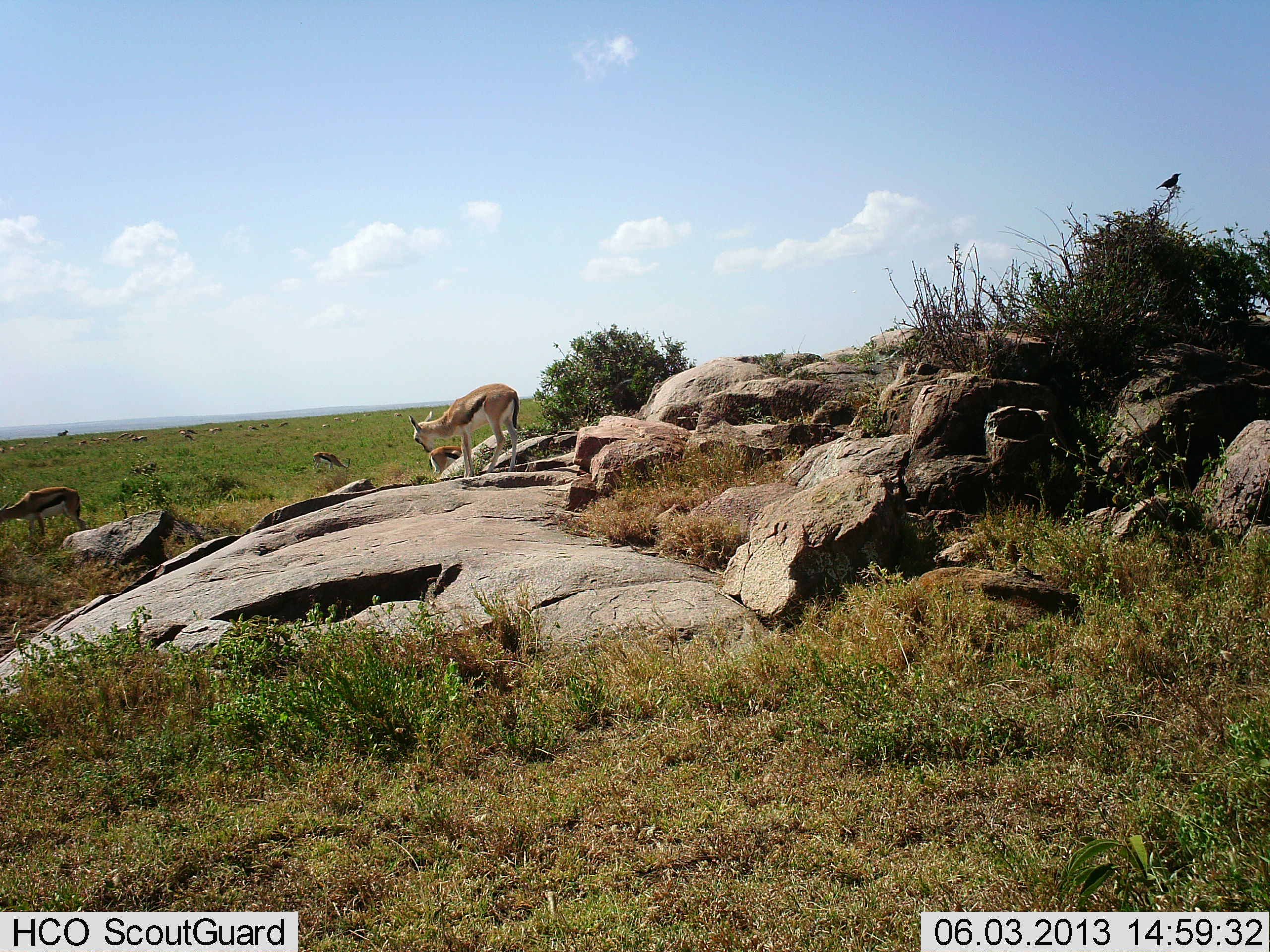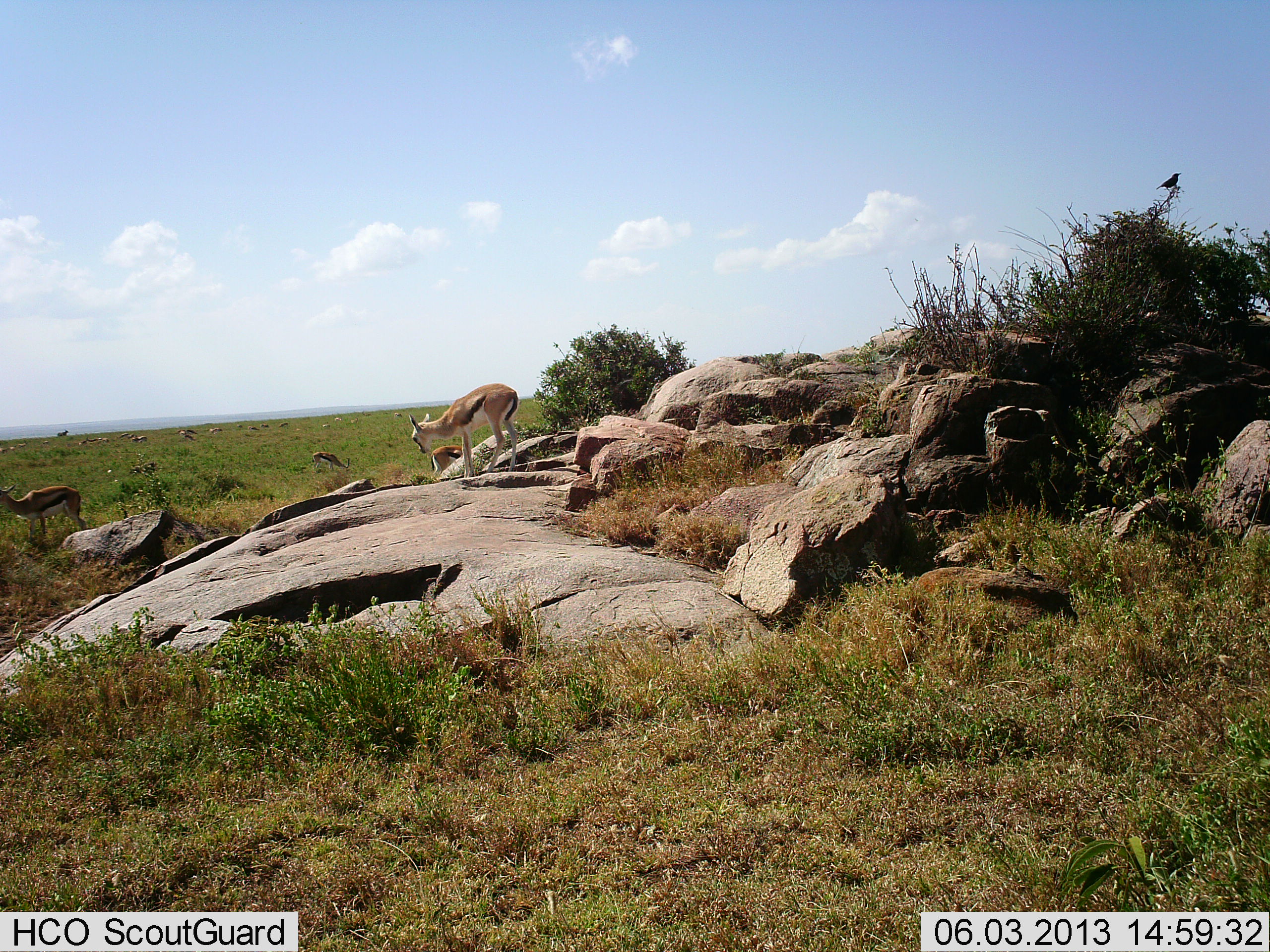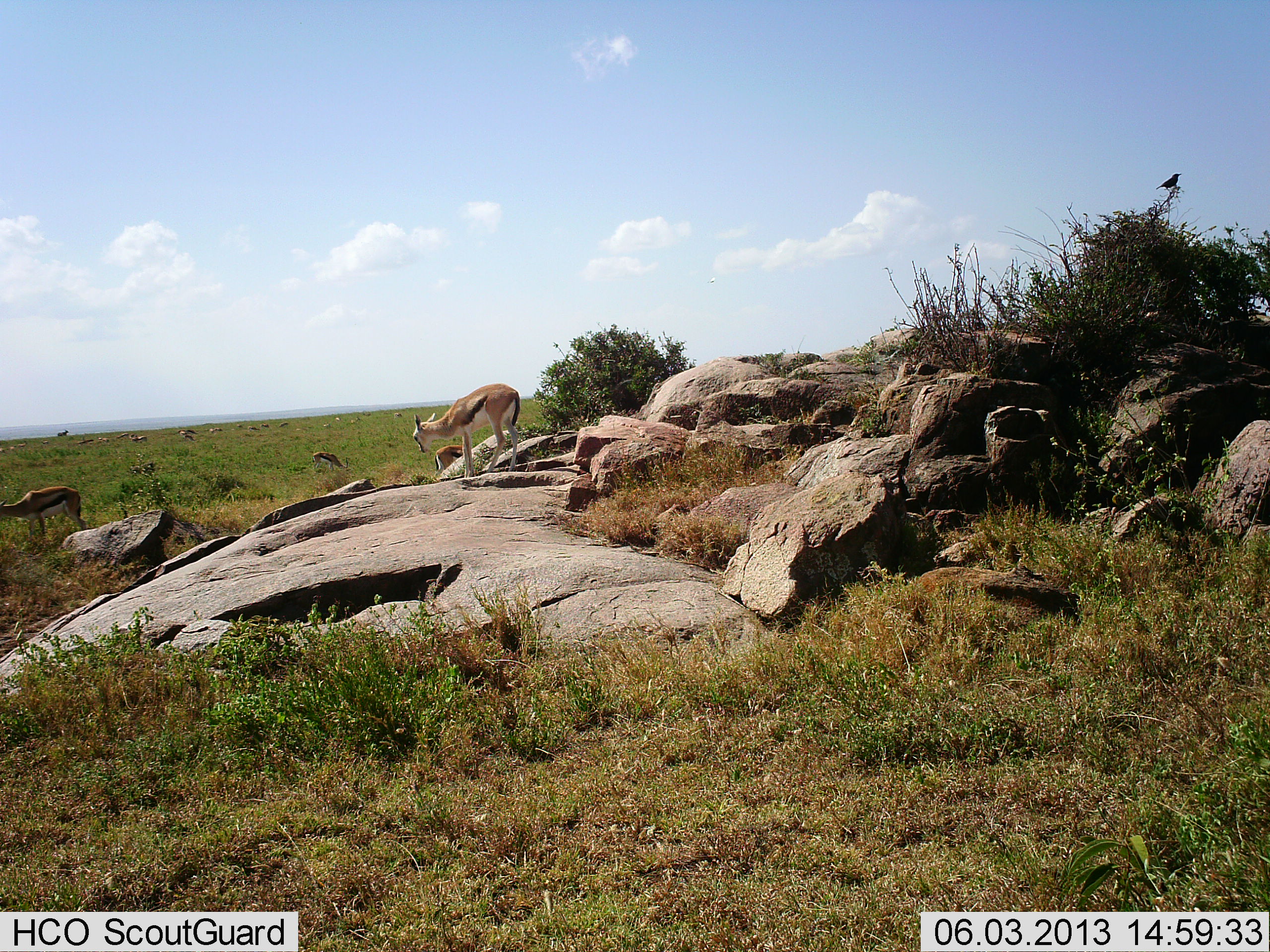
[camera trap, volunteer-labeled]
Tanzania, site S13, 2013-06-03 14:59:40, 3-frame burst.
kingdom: Animalia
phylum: Chordata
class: Mammalia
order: Artiodactyla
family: Bovidae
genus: Eudorcas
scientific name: Eudorcas thomsonii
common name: thomson's gazelle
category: gazellethomsons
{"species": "gazellethomsons (thomson's gazelle) (Eudorcas thomsonii)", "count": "4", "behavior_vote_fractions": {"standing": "73%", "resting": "3%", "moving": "24%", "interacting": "0%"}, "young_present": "11%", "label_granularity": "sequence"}